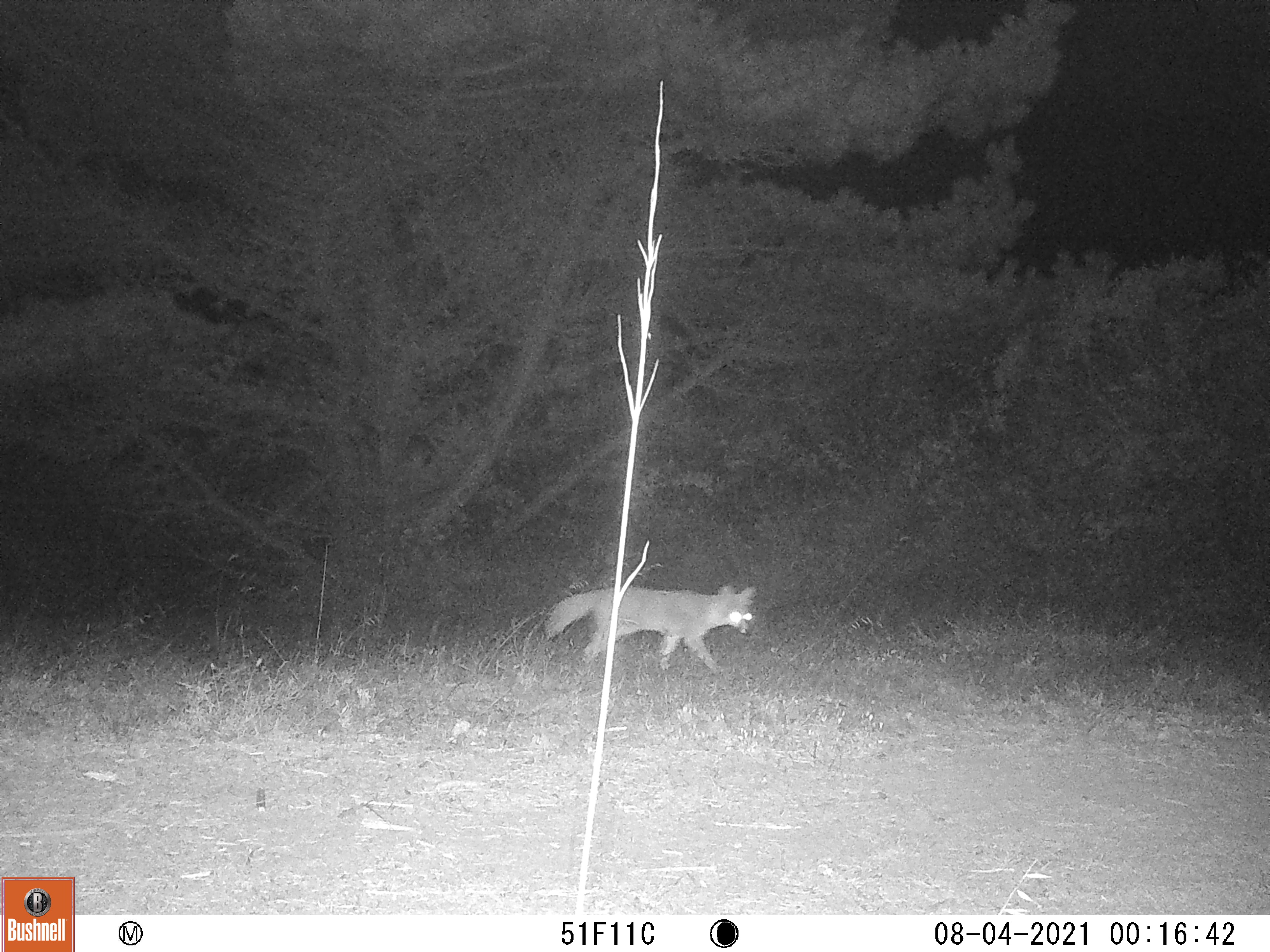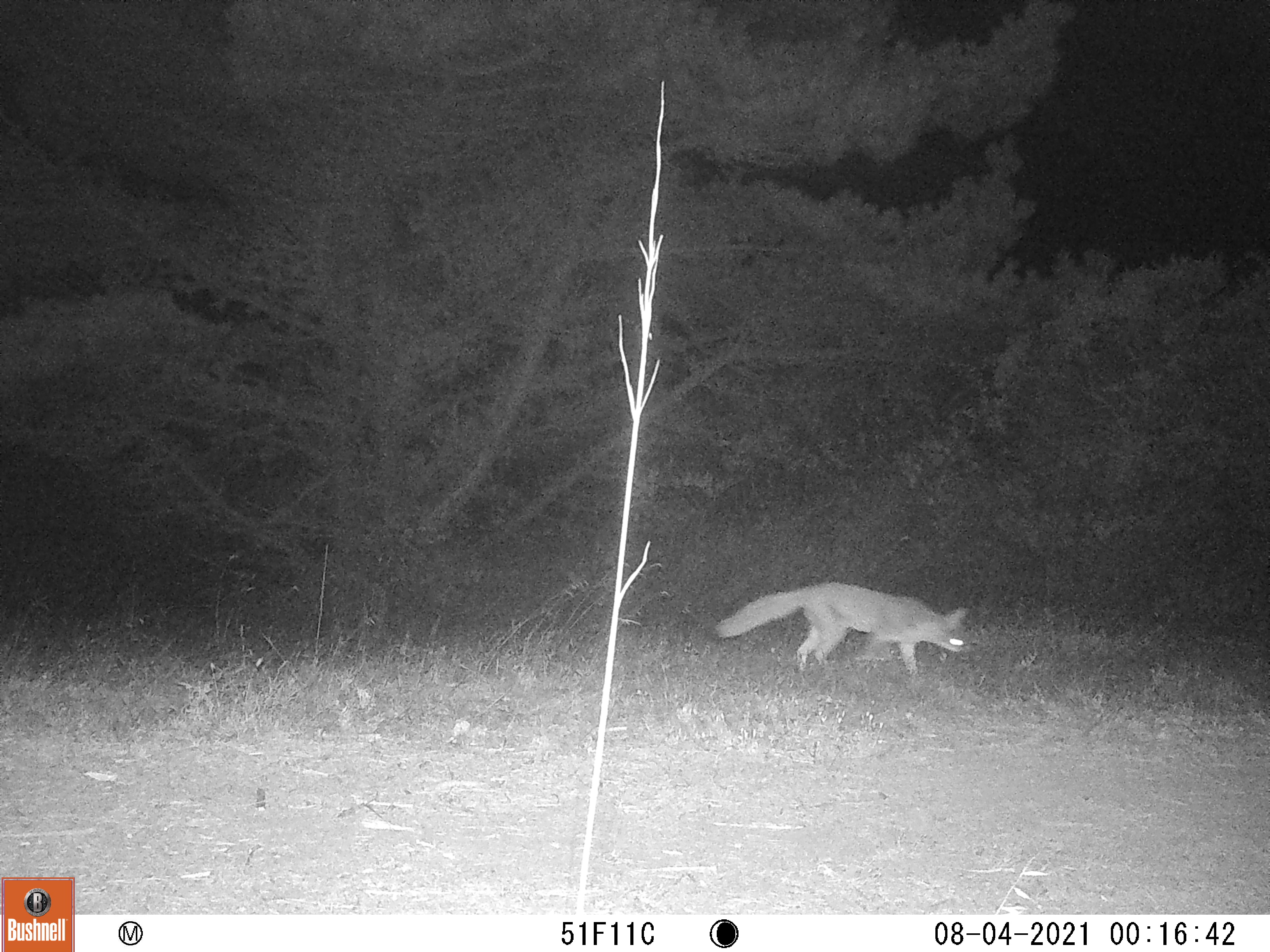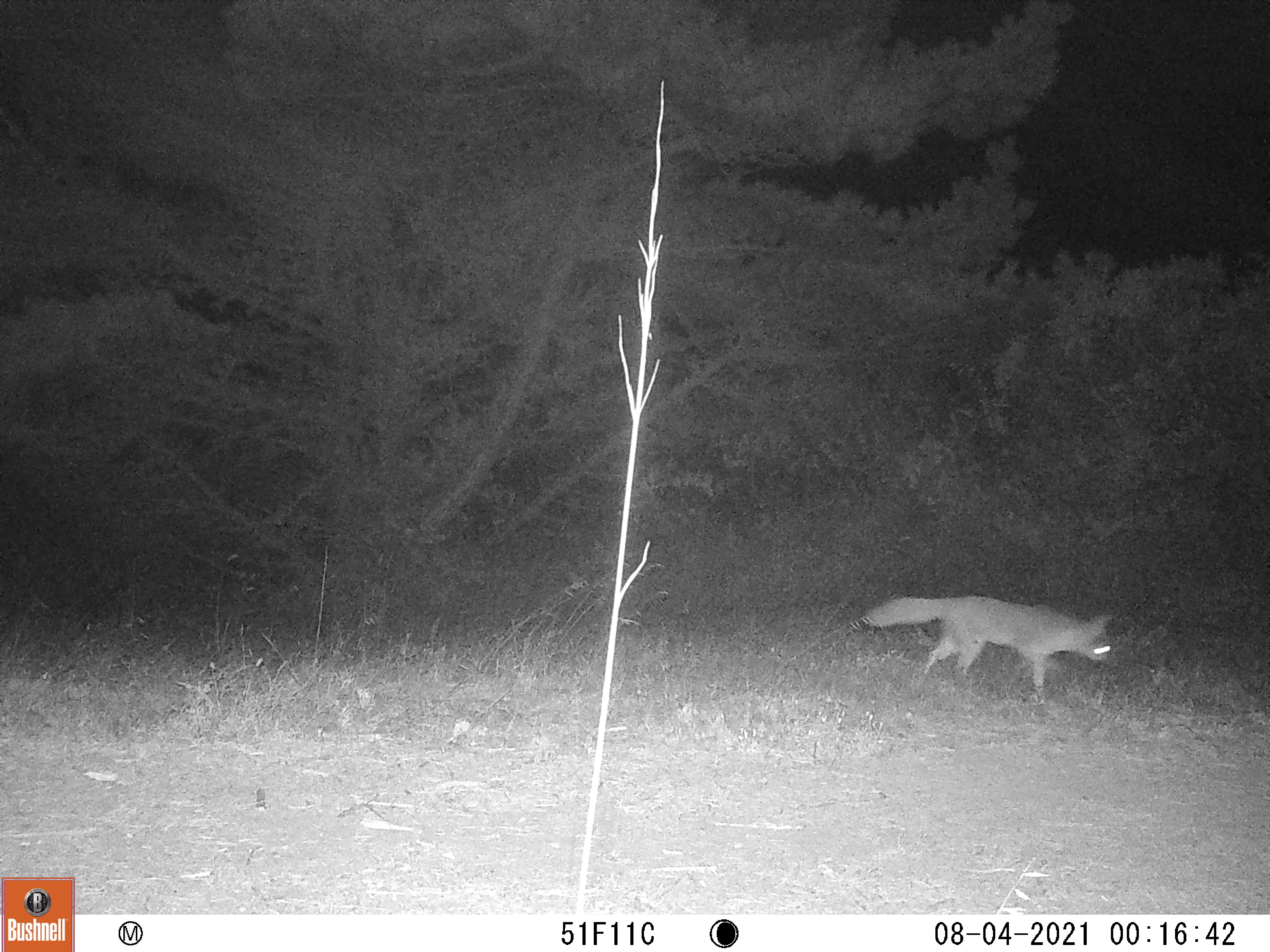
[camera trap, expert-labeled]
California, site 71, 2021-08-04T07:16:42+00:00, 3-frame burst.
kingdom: Animalia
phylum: Chordata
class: Mammalia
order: Carnivora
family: Canidae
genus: Urocyon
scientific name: Urocyon cinereoargenteus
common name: gray fox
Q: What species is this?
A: Gray fox (Urocyon cinereoargenteus).